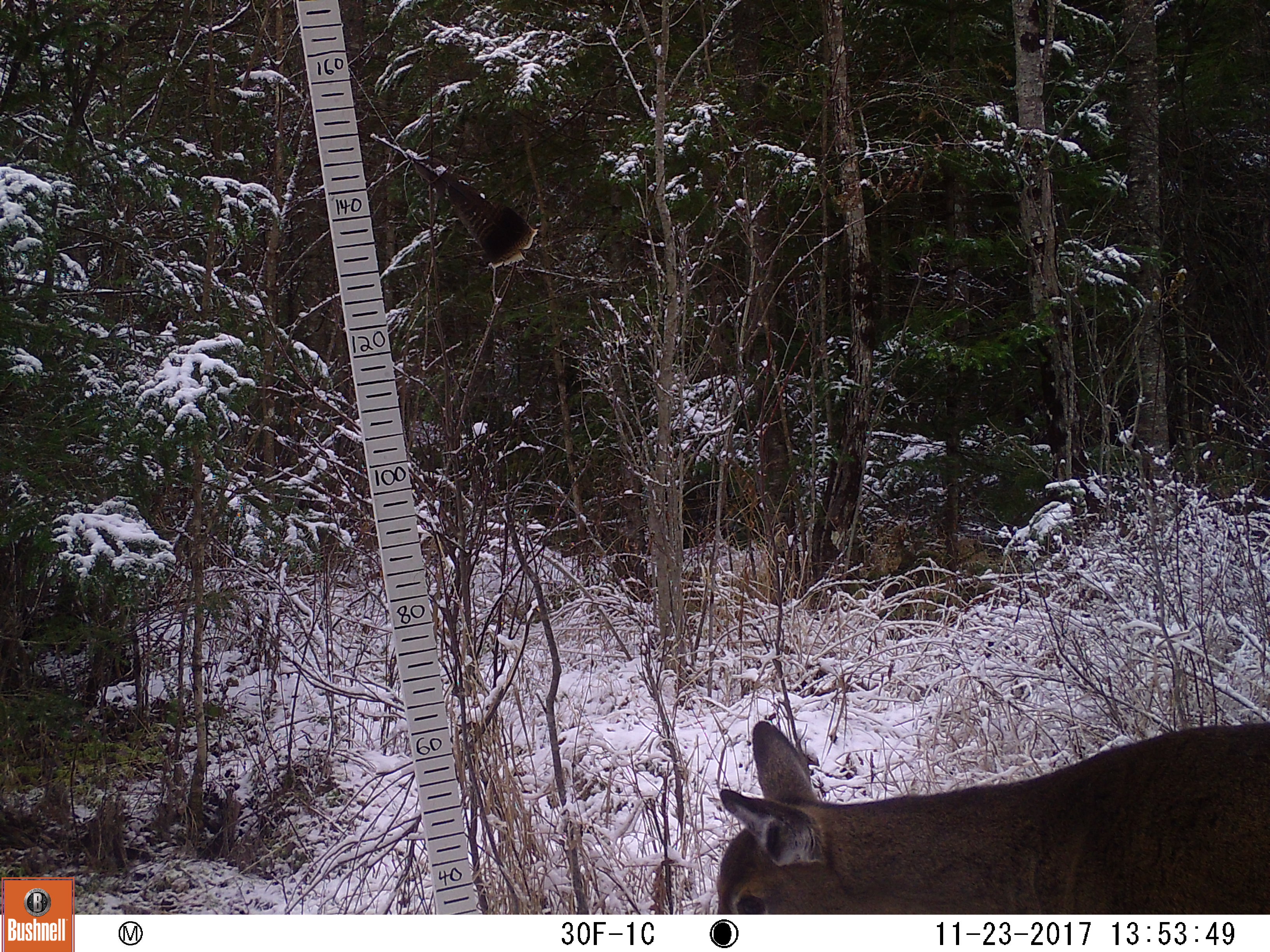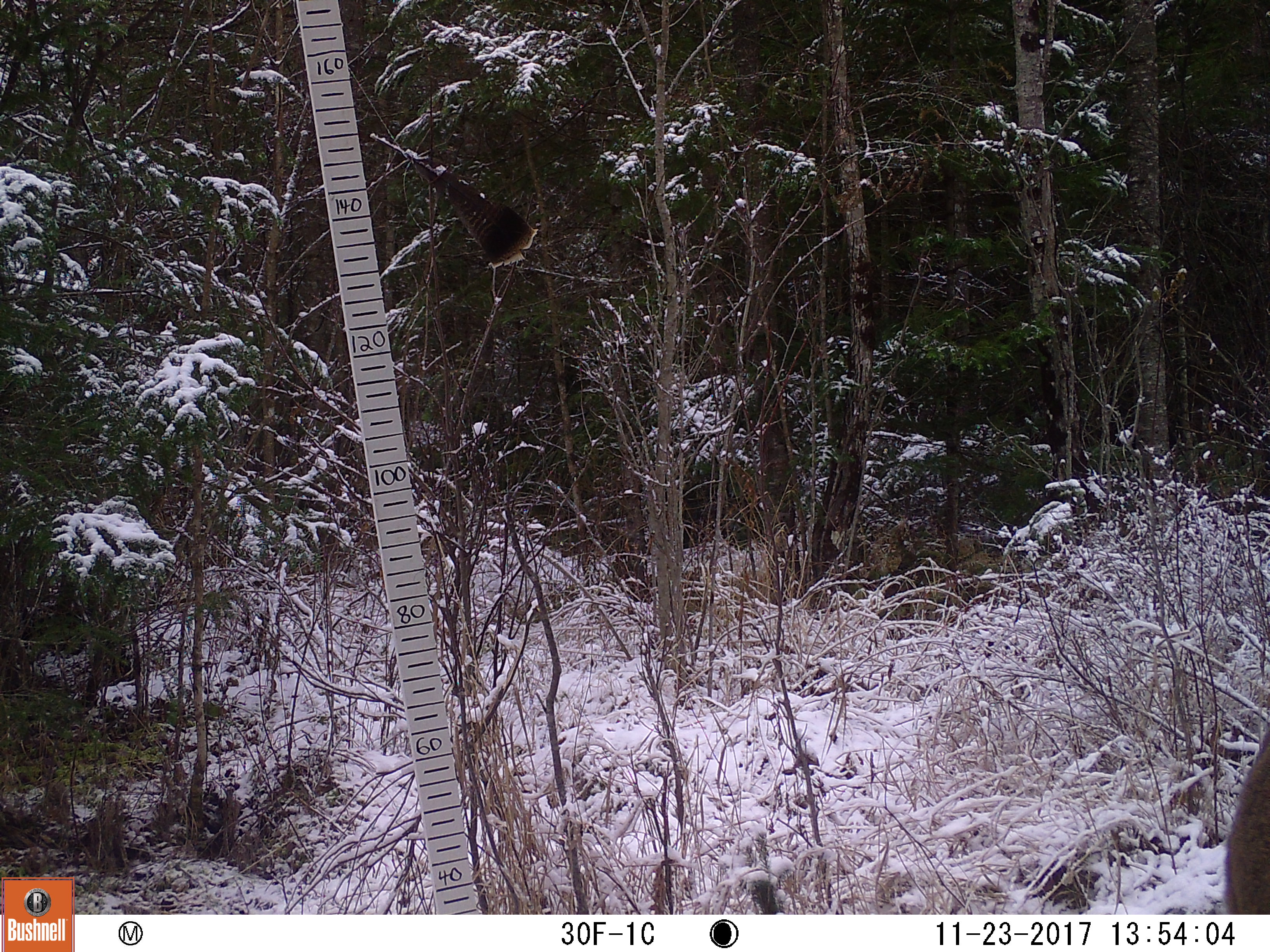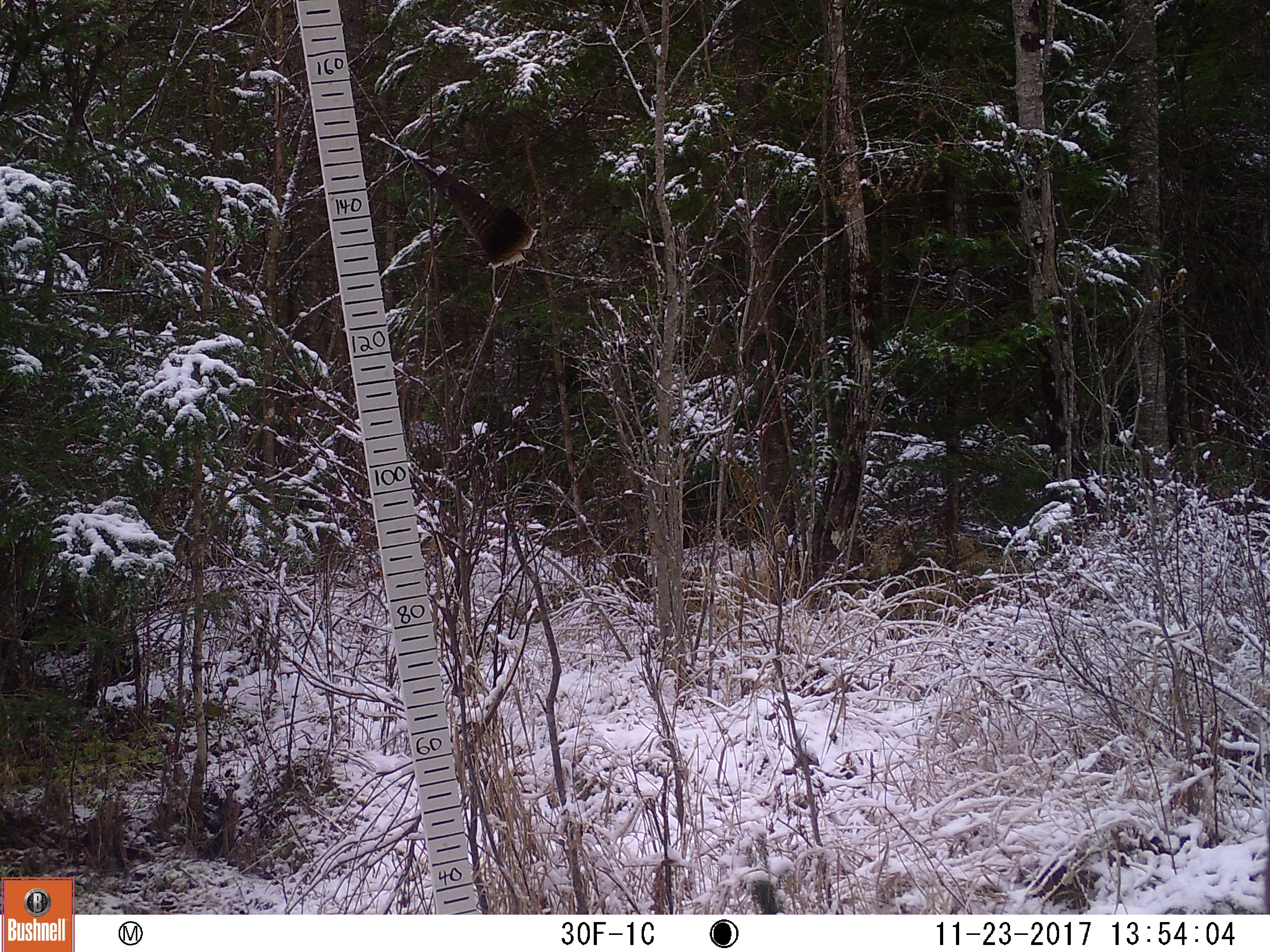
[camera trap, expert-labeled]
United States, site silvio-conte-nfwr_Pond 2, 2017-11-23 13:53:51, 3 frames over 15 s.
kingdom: Animalia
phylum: Chordata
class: Mammalia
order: Artiodactyla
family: Cervidae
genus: Odocoileus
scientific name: Odocoileus virginianus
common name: white-tailed deer